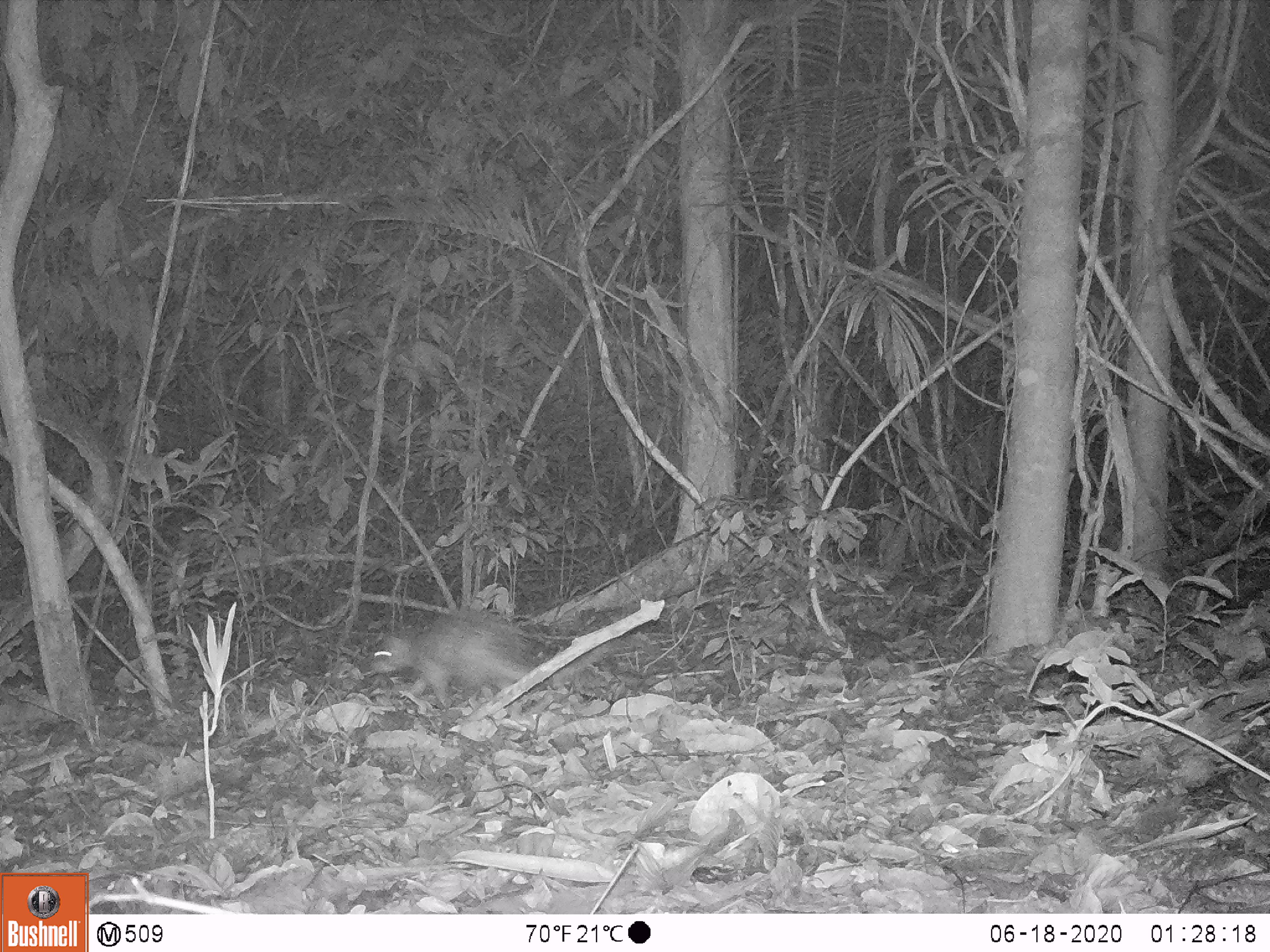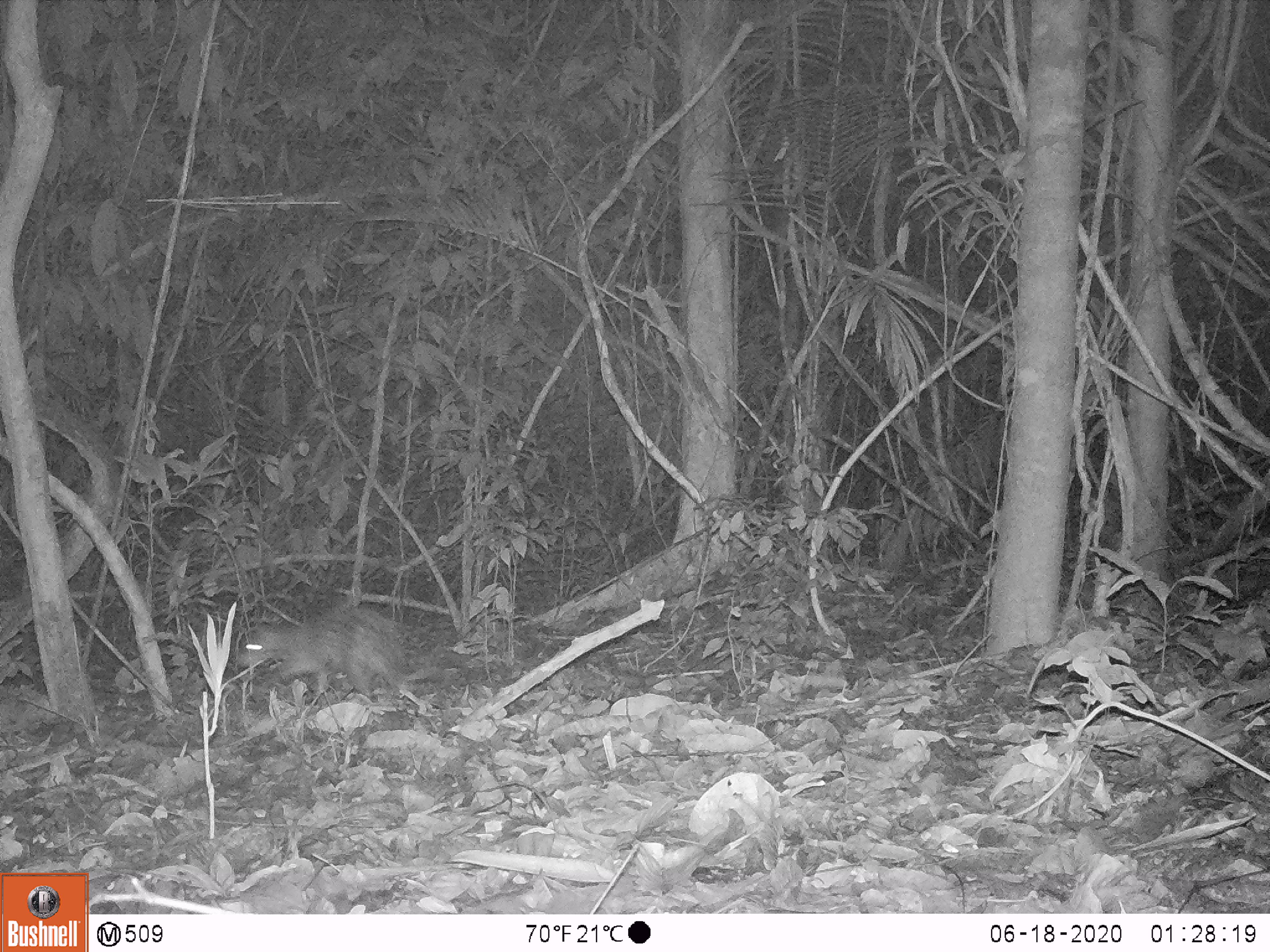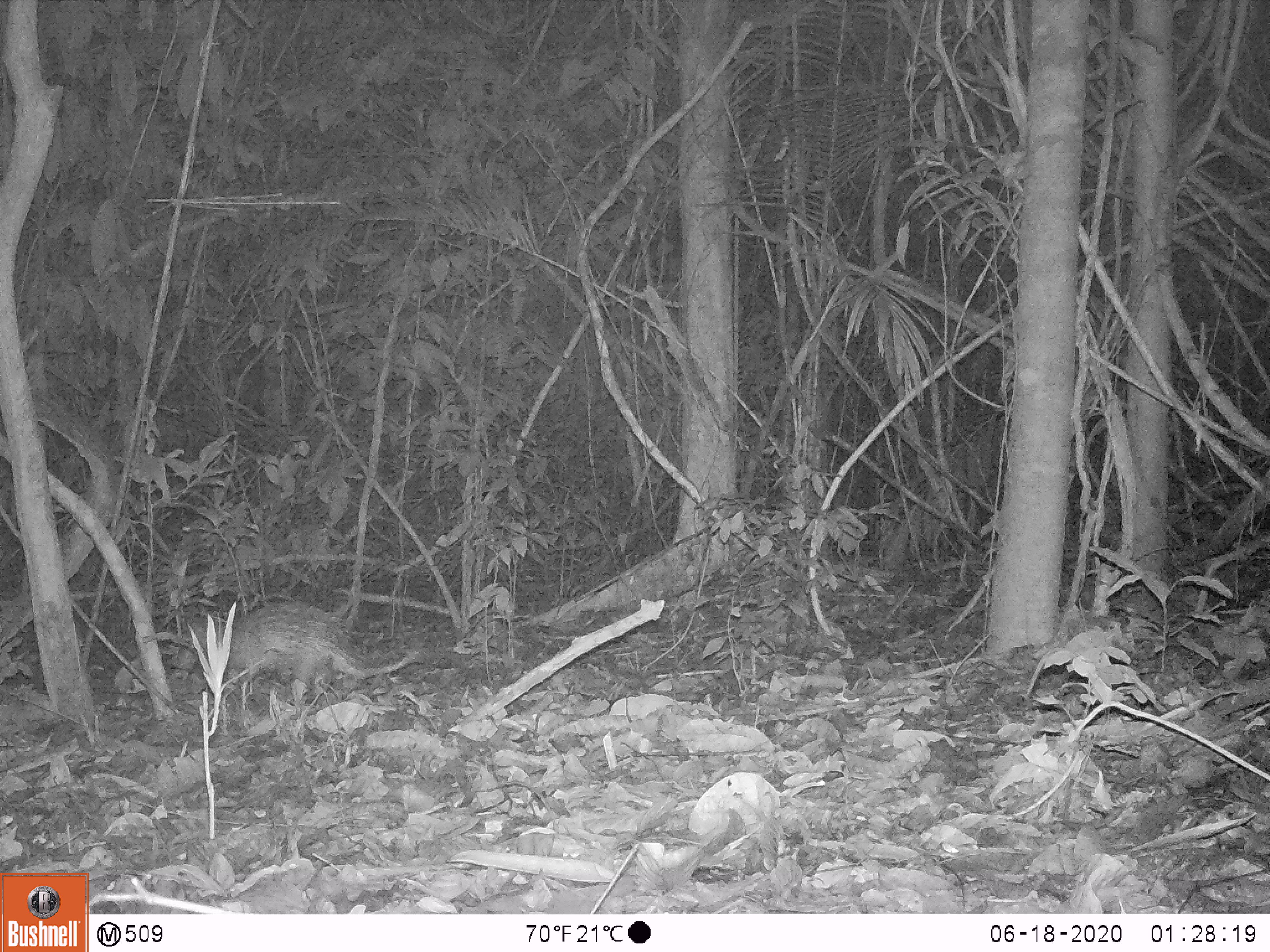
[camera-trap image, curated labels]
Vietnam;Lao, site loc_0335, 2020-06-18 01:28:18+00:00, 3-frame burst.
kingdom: Animalia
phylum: Chordata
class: Mammalia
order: Rodentia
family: Hystricidae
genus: Atherurus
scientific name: Atherurus macrourus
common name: asiatic brush-tailed porcupine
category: asiatic brush tailed porcupine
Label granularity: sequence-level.